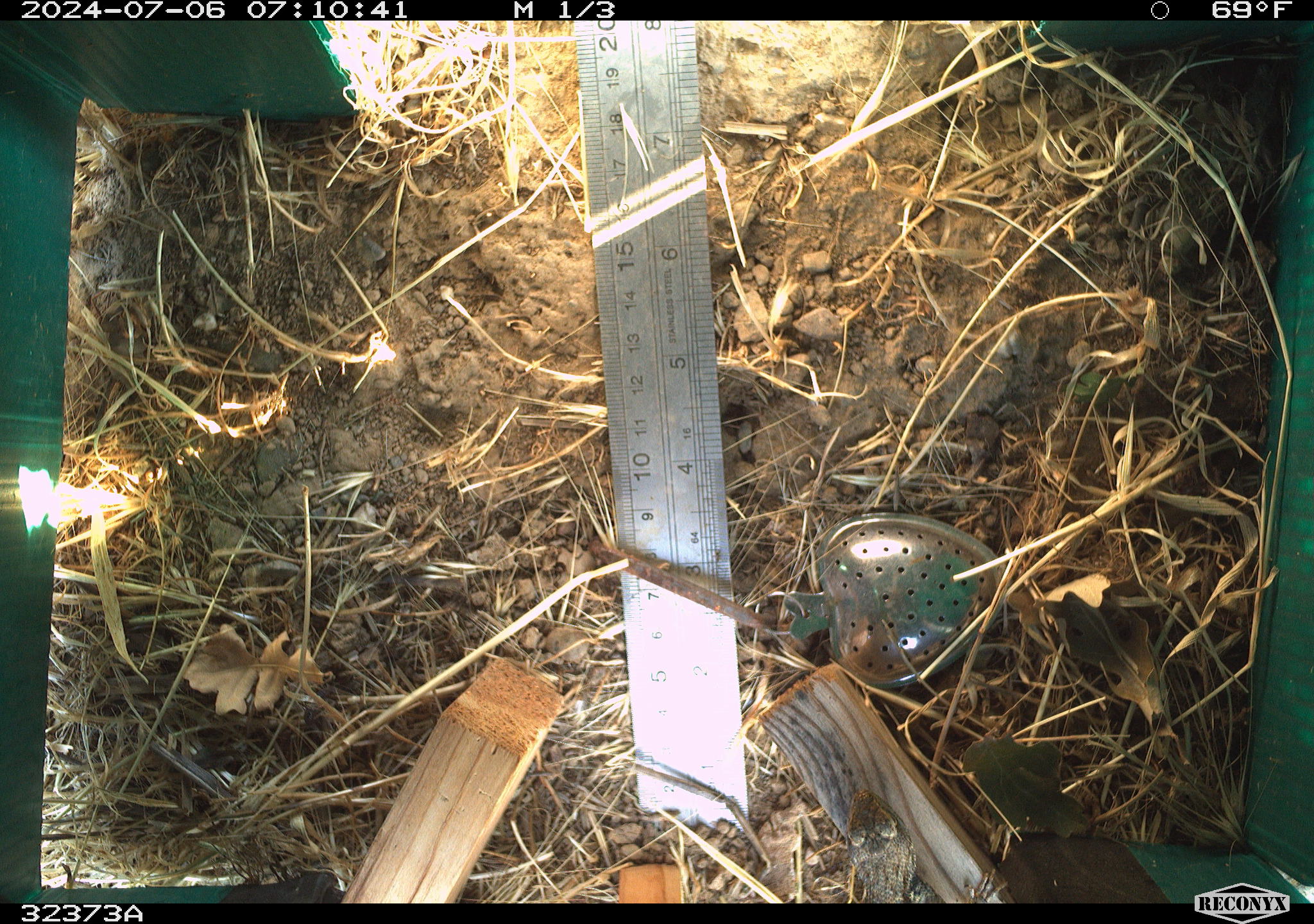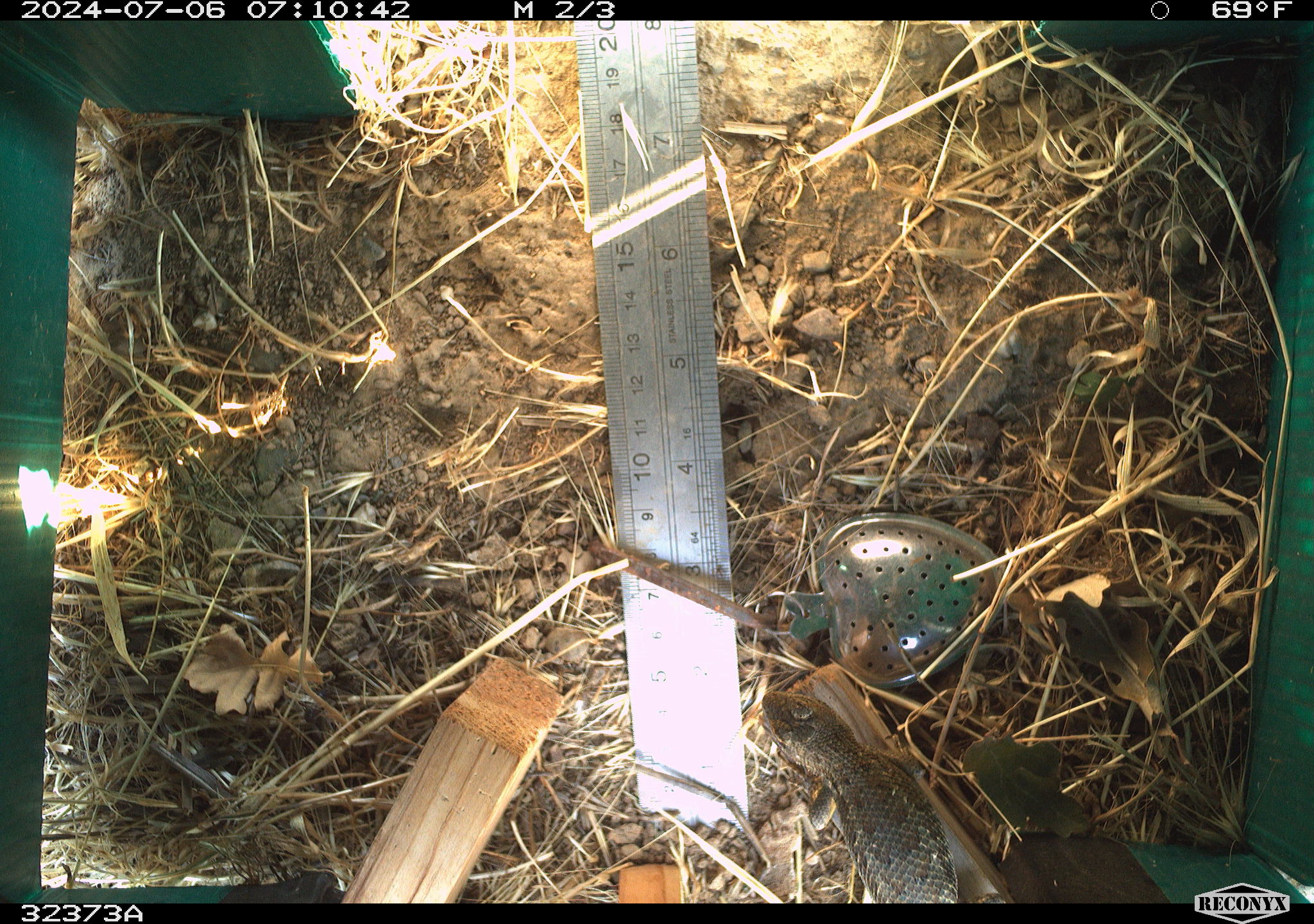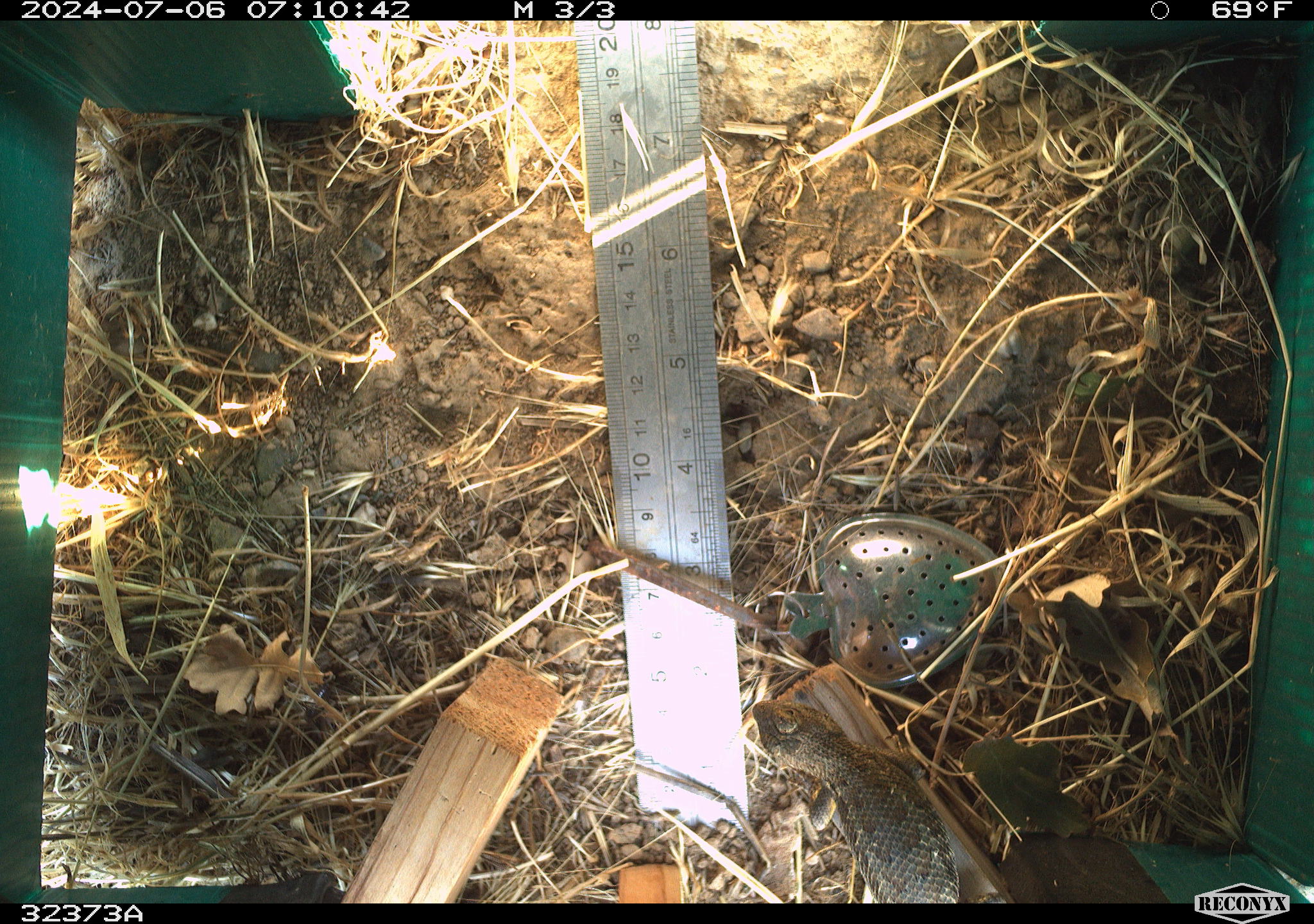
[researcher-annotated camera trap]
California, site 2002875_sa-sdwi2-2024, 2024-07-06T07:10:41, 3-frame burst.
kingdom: Animalia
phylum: Chordata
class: Reptilia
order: Squamata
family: Phrynosomatidae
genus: Sceloporus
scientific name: Sceloporus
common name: spiny lizards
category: sceloporus species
Sceloporus species (spiny lizards) (Sceloporus).